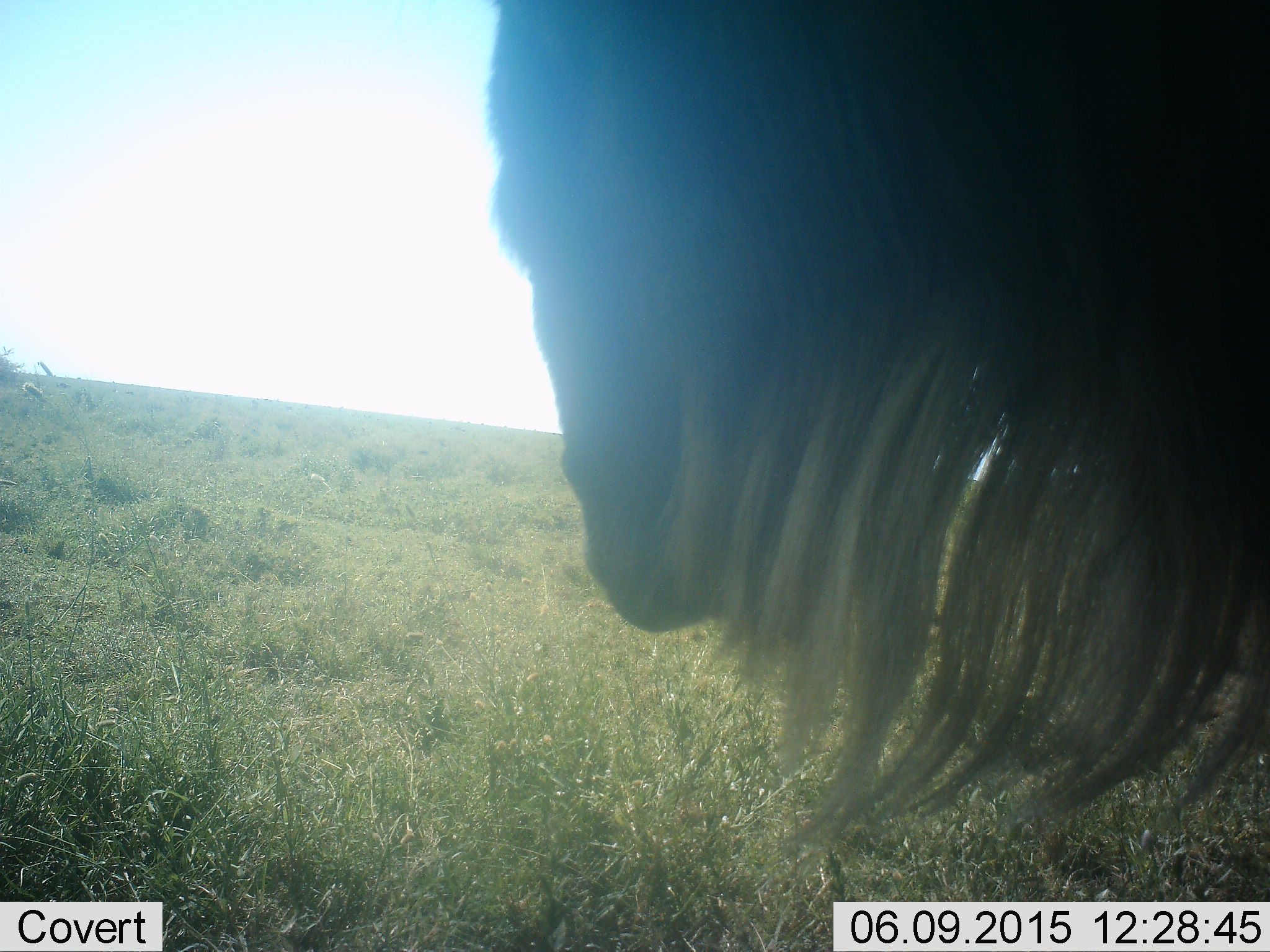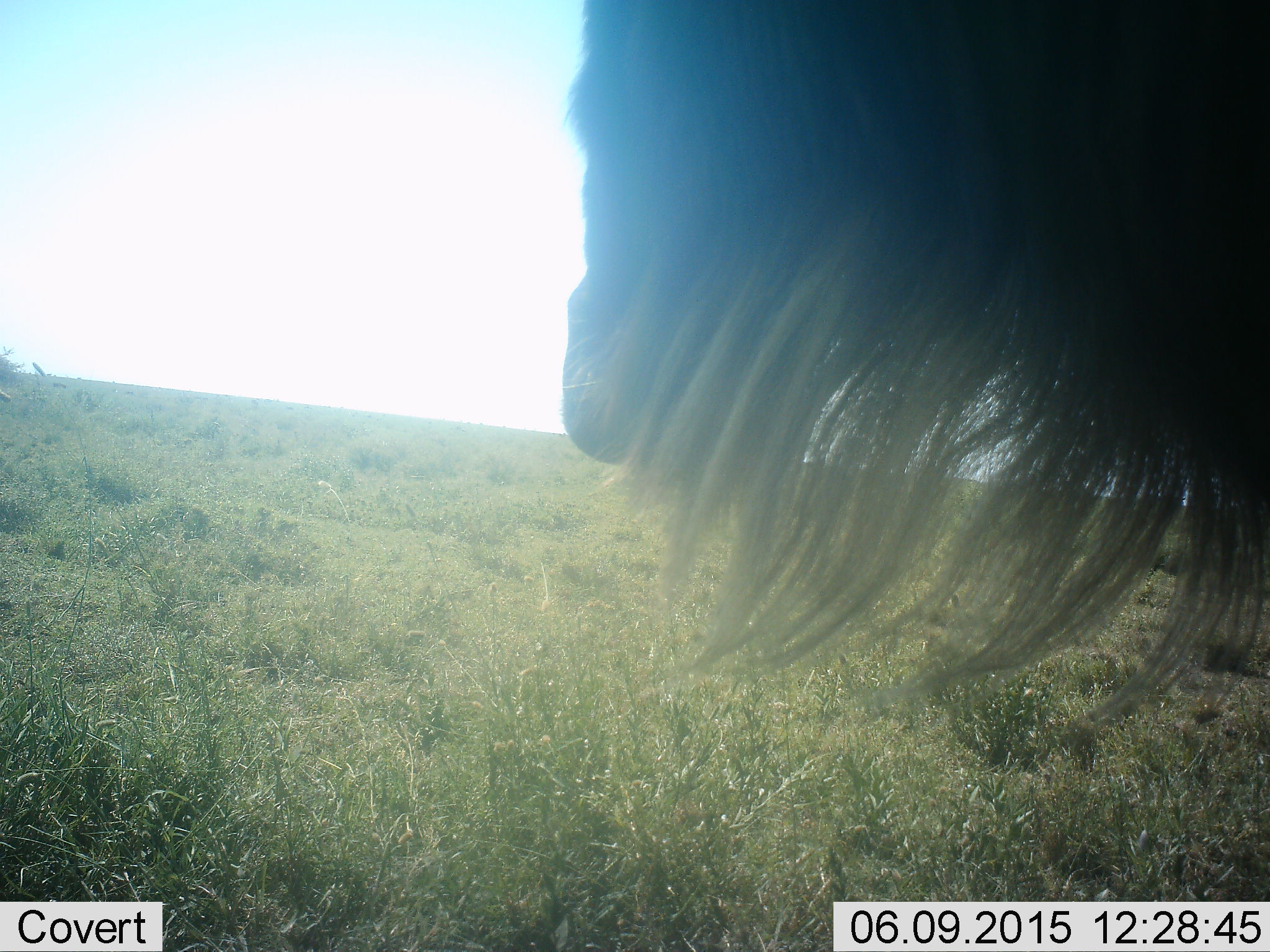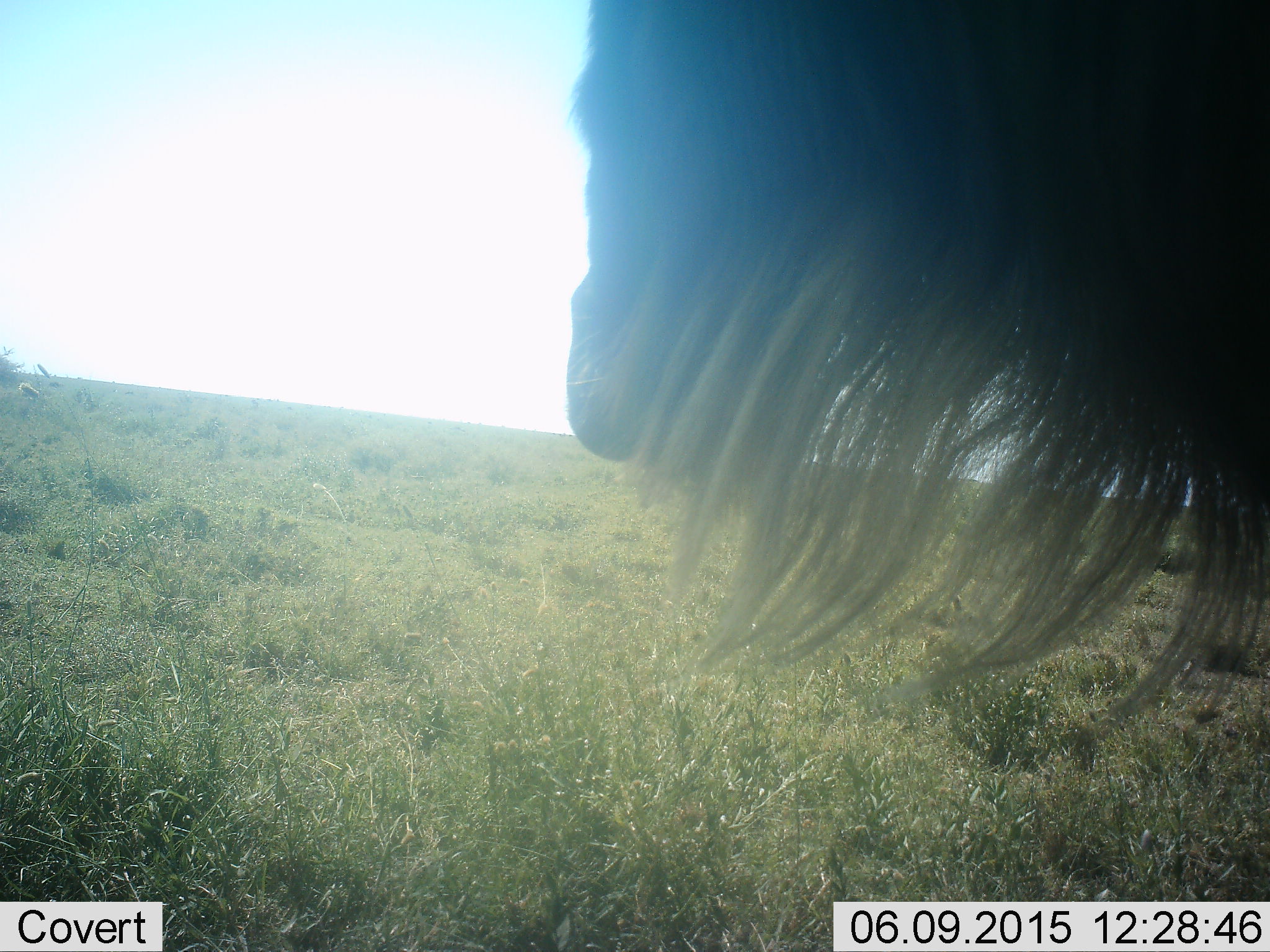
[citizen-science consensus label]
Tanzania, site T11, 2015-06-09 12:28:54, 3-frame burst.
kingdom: Animalia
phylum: Chordata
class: Mammalia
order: Artiodactyla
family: Bovidae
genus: Connochaetes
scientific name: Connochaetes taurinus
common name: blue wildebeest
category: wildebeest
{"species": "wildebeest (blue wildebeest) (Connochaetes taurinus)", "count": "1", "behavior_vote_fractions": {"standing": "70%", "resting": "0%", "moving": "30%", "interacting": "0%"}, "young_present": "0%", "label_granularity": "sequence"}